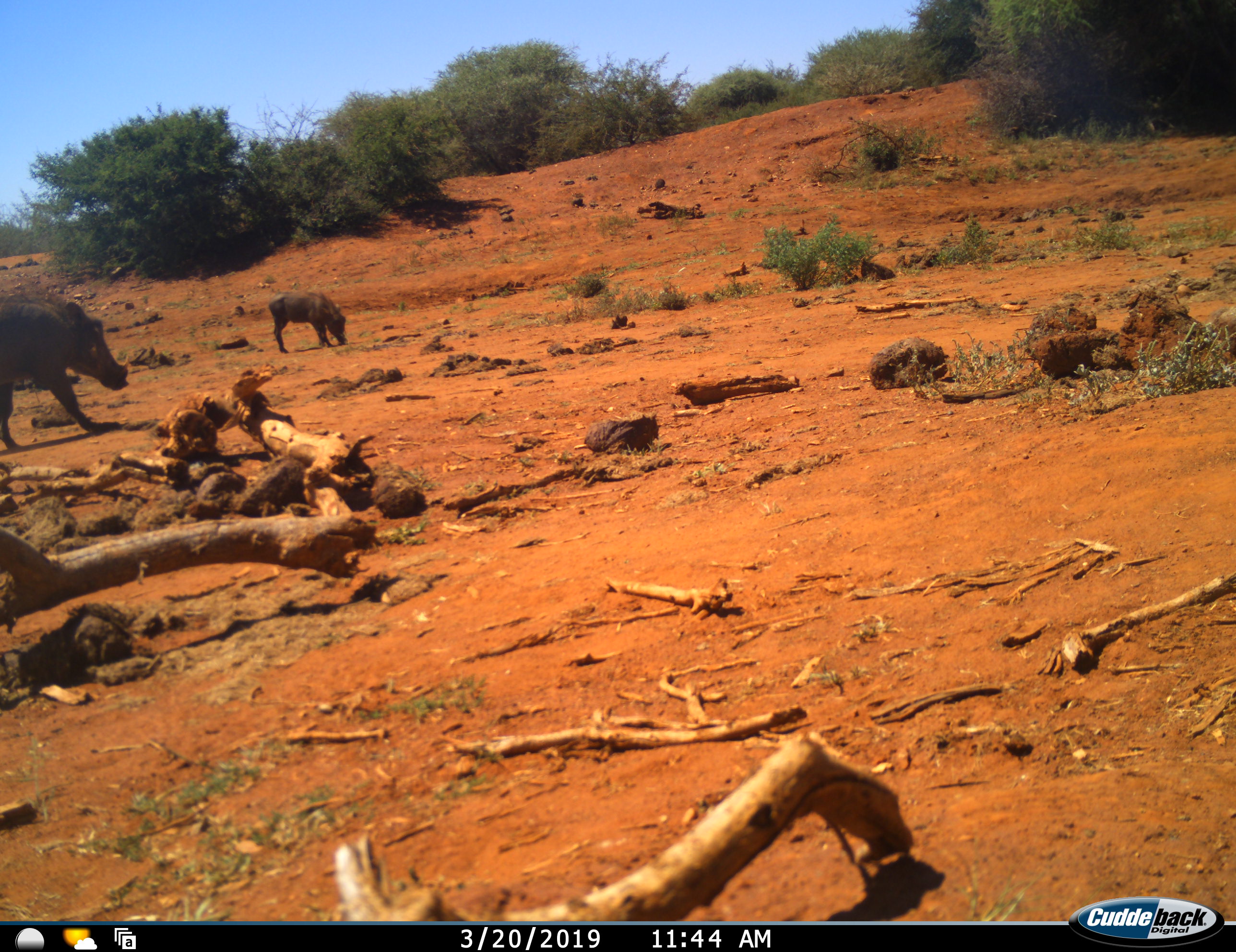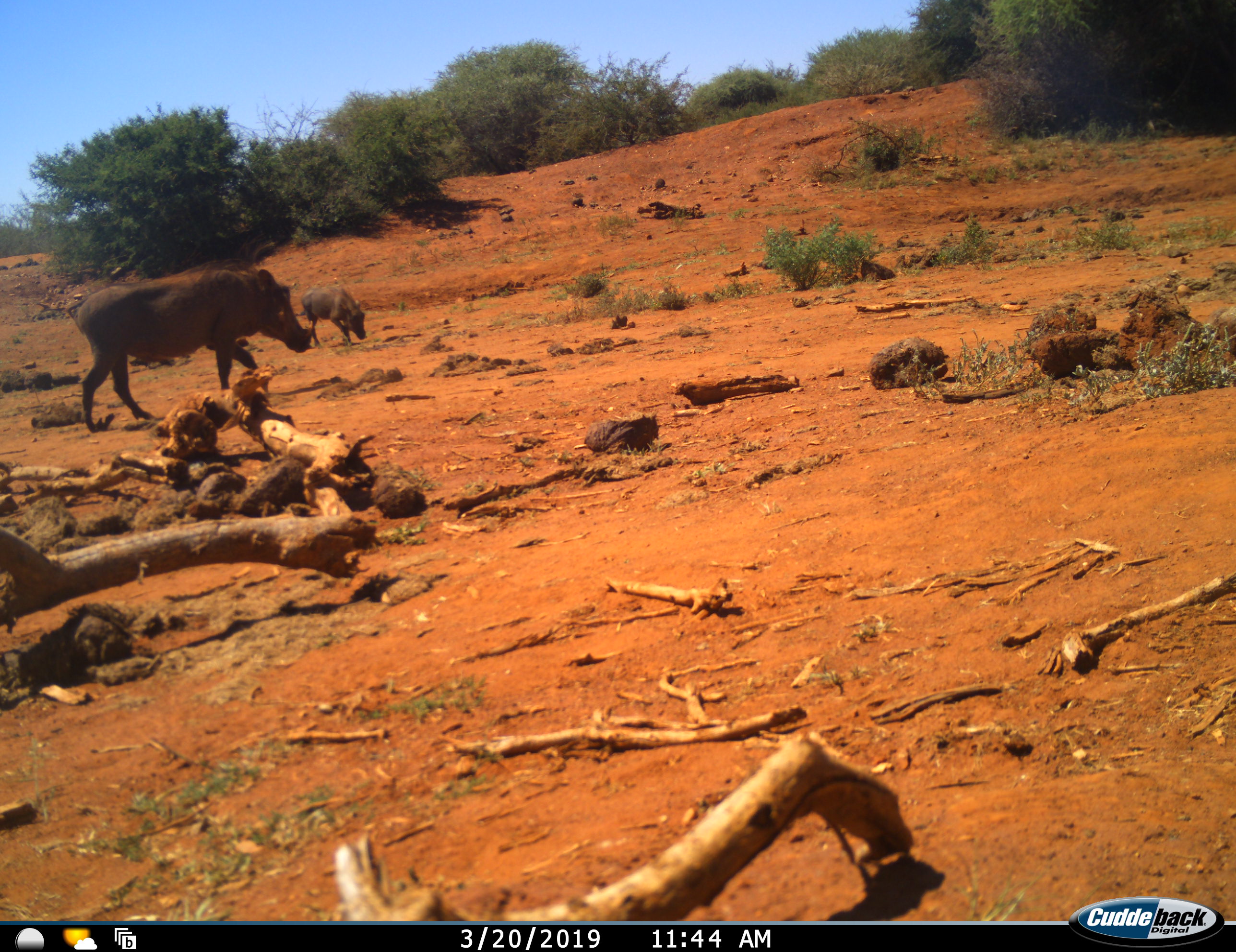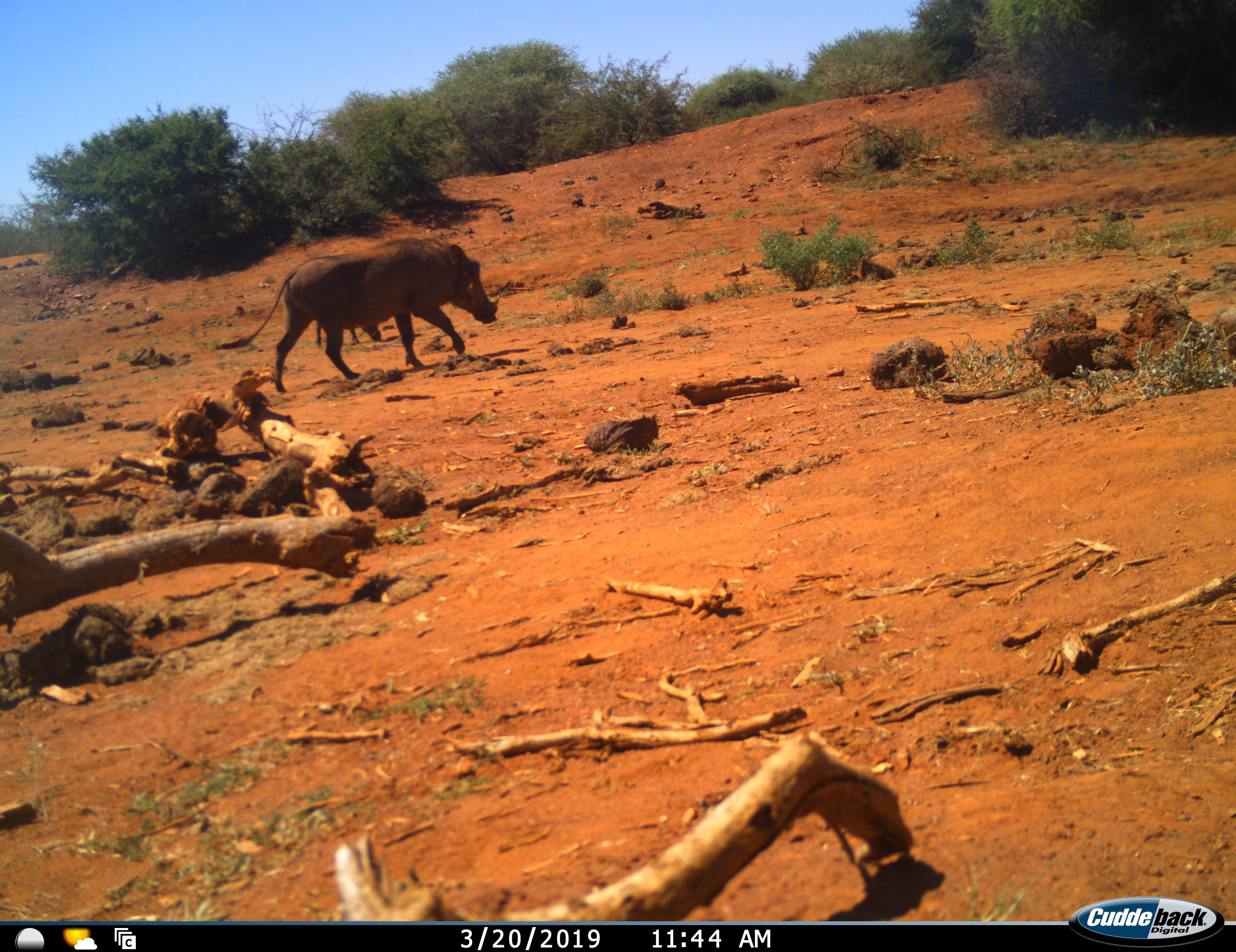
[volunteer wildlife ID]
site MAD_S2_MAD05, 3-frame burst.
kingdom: Animalia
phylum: Chordata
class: Mammalia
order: Artiodactyla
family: Suidae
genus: Phacochoerus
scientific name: Phacochoerus africanus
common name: warthog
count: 2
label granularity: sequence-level